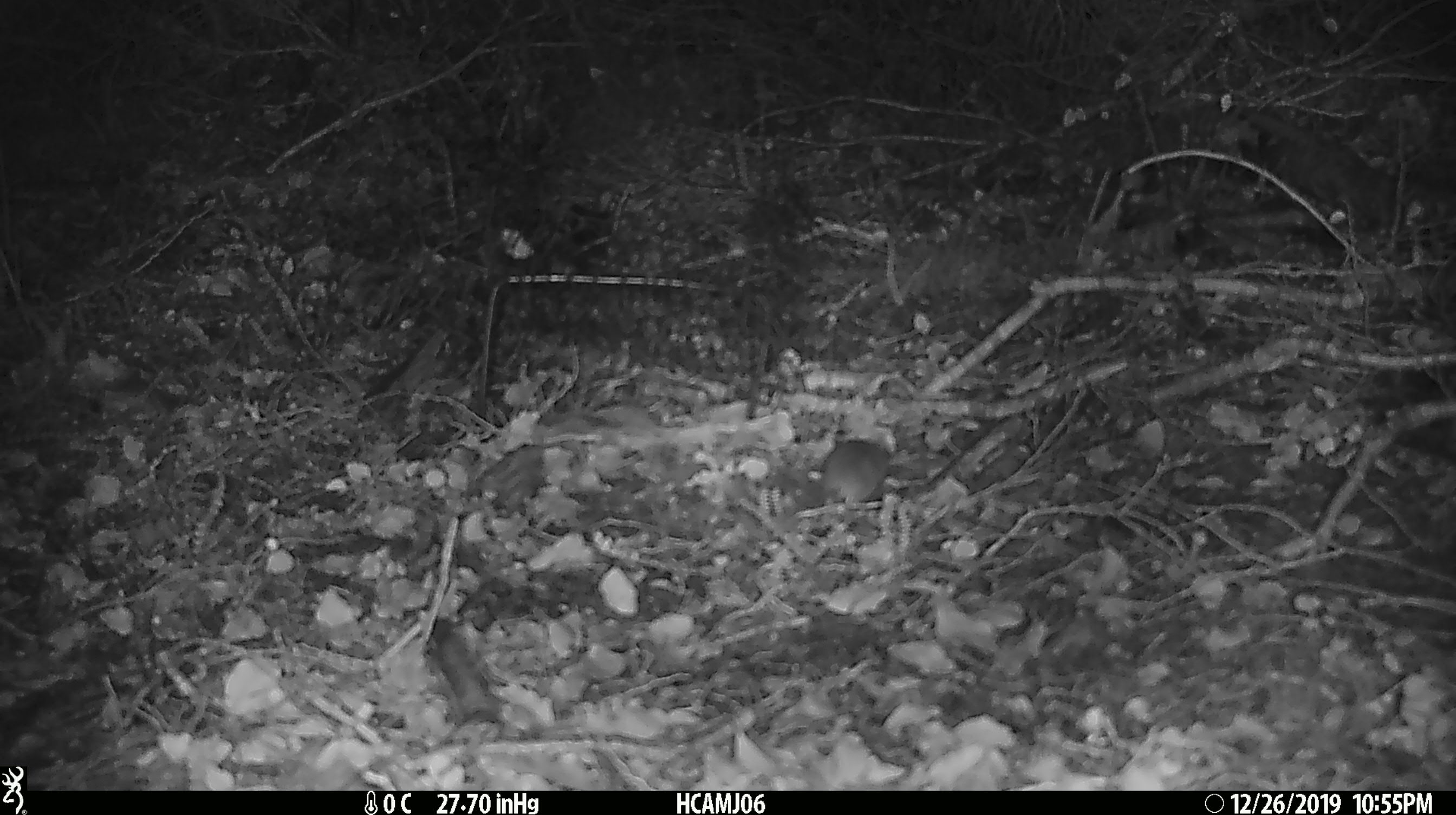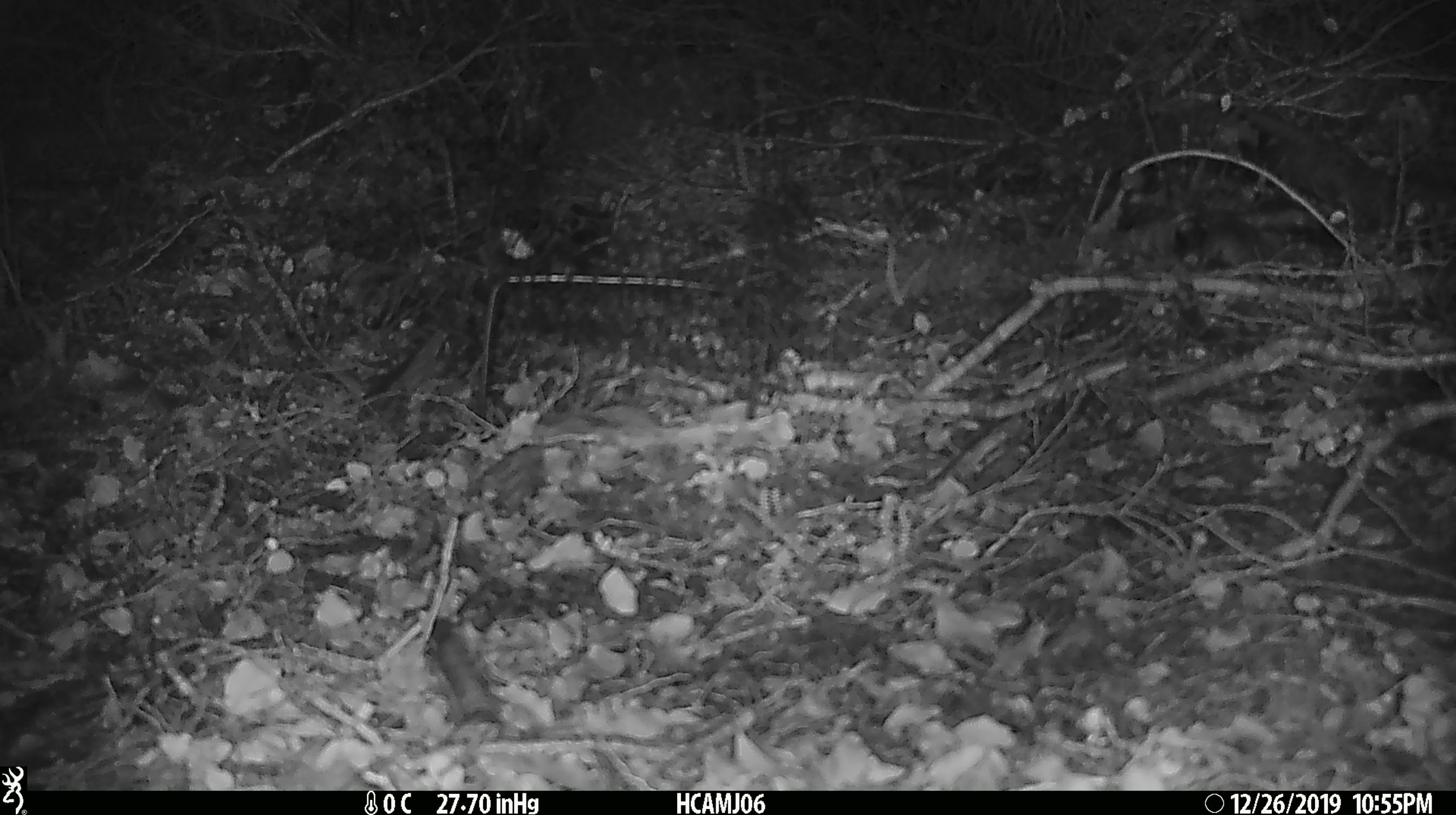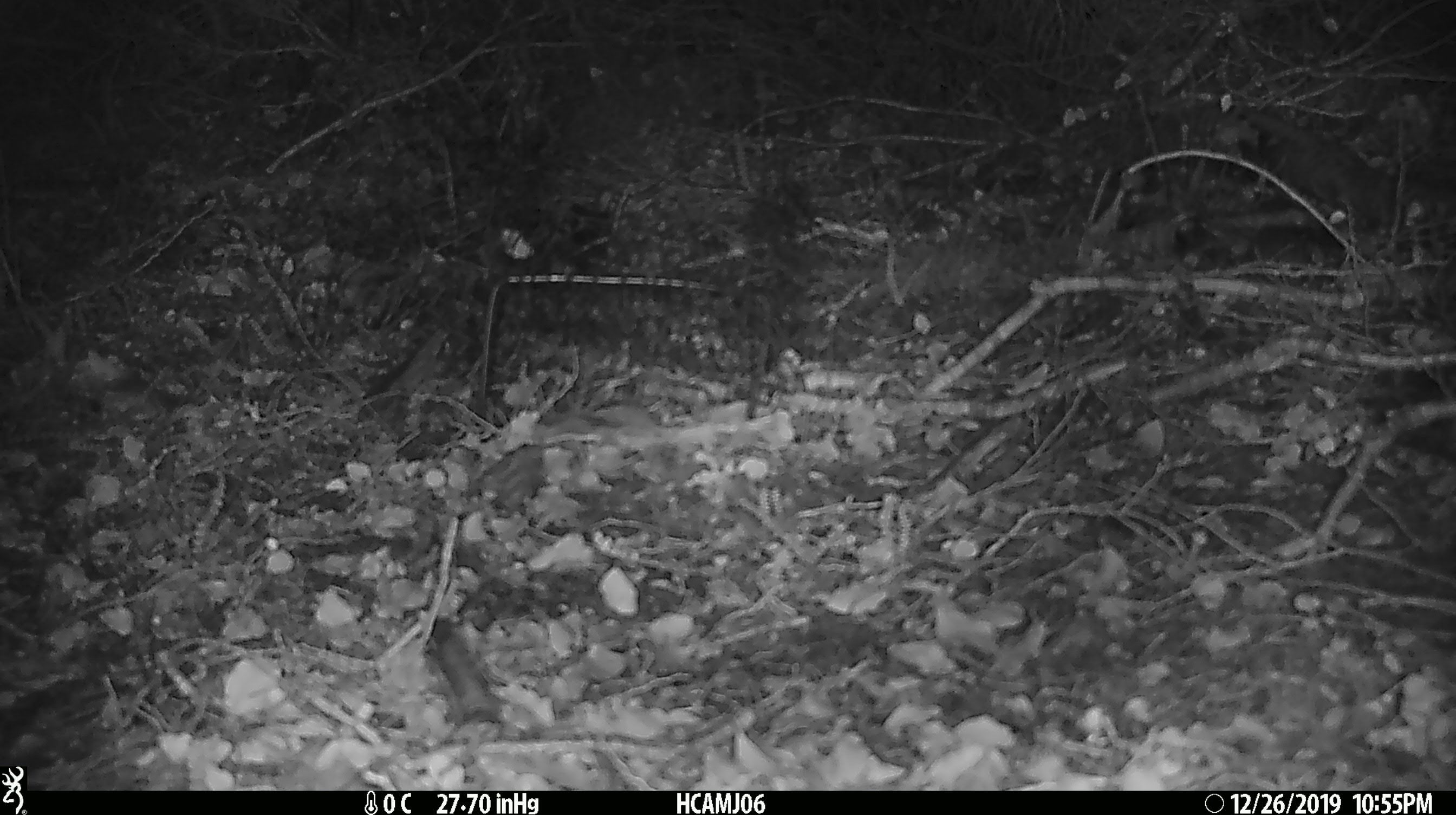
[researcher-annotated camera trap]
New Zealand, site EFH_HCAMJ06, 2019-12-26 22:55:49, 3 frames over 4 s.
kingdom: Animalia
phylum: Chordata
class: Mammalia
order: Rodentia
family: Muridae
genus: Mus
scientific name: Mus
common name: mouse